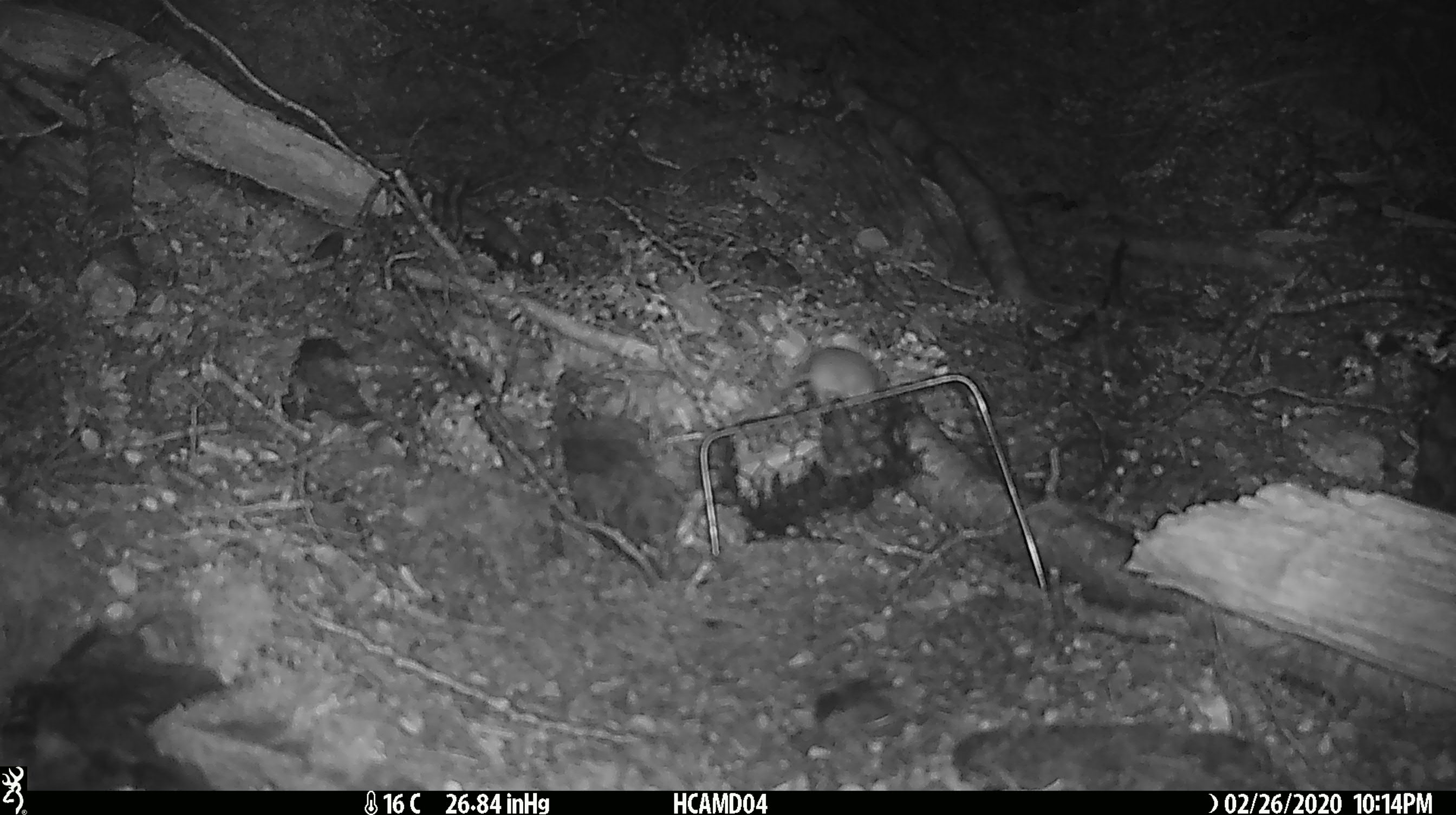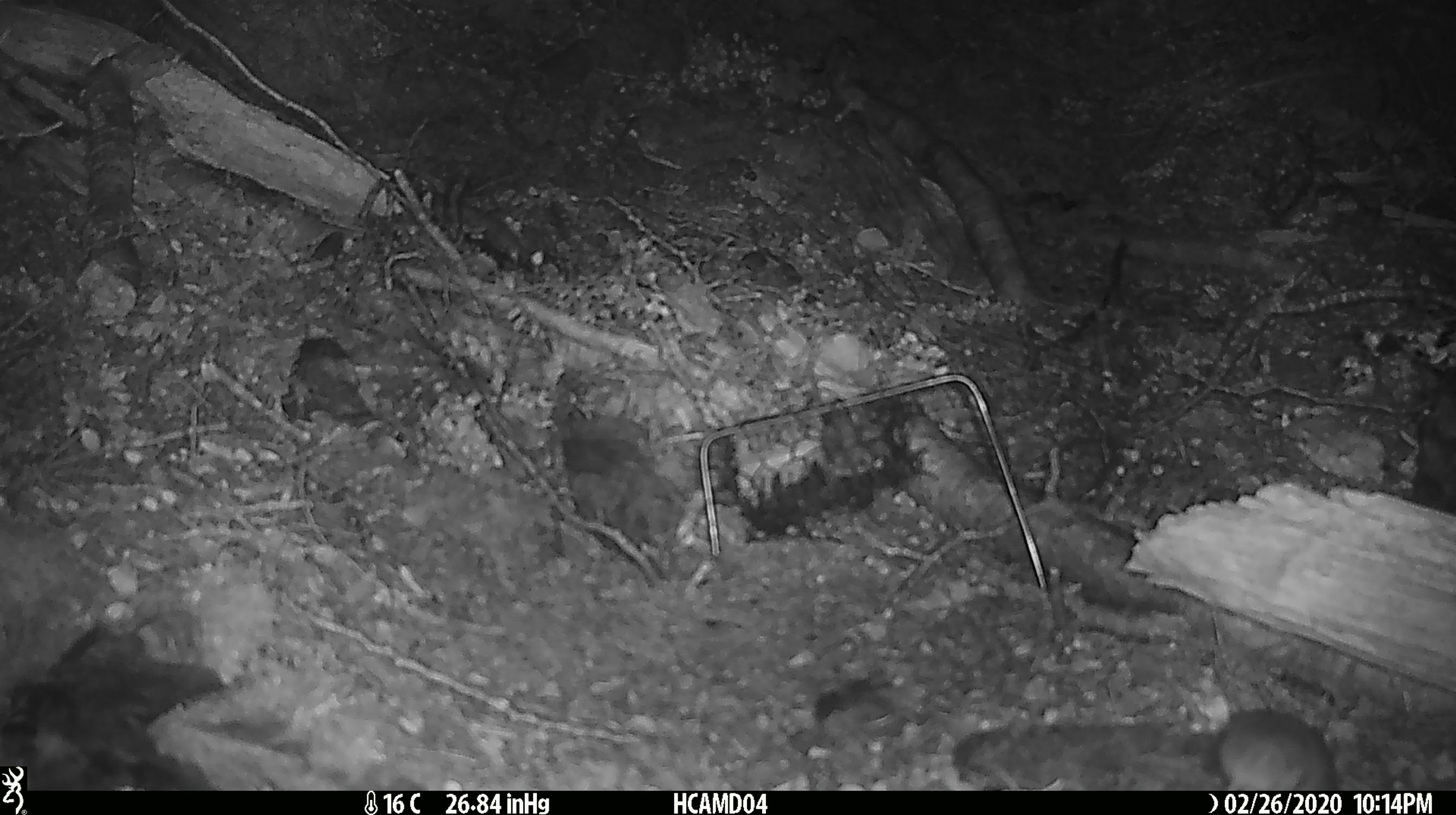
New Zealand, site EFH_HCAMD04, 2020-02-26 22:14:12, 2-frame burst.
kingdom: Animalia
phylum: Chordata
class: Mammalia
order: Rodentia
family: Muridae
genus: Mus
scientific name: Mus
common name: mouse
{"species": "mouse (Mus)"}